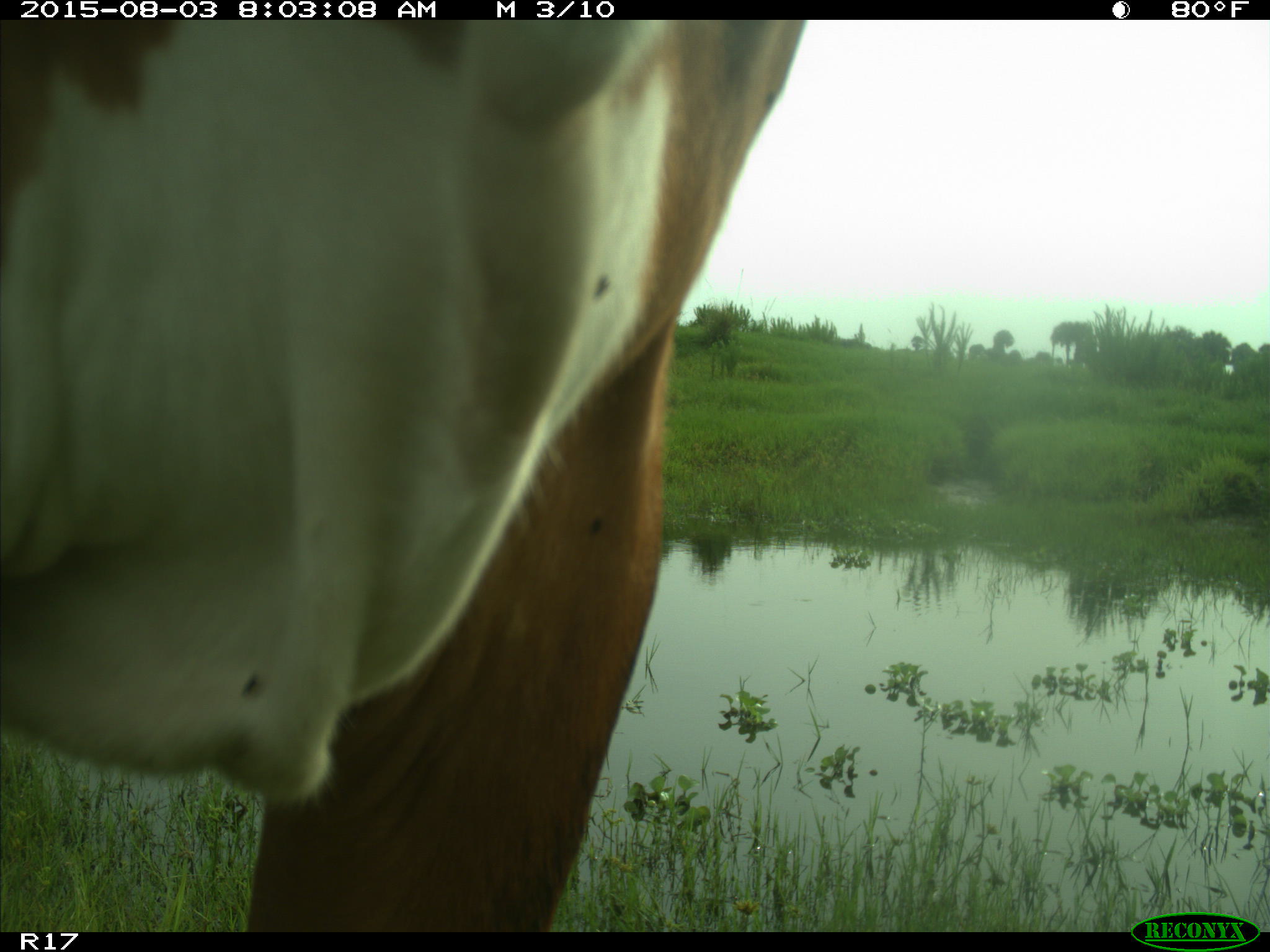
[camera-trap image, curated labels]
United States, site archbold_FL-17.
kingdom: Animalia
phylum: Chordata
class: Mammalia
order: Artiodactyla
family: Bovidae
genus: Bos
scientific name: Bos taurus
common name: domestic cow